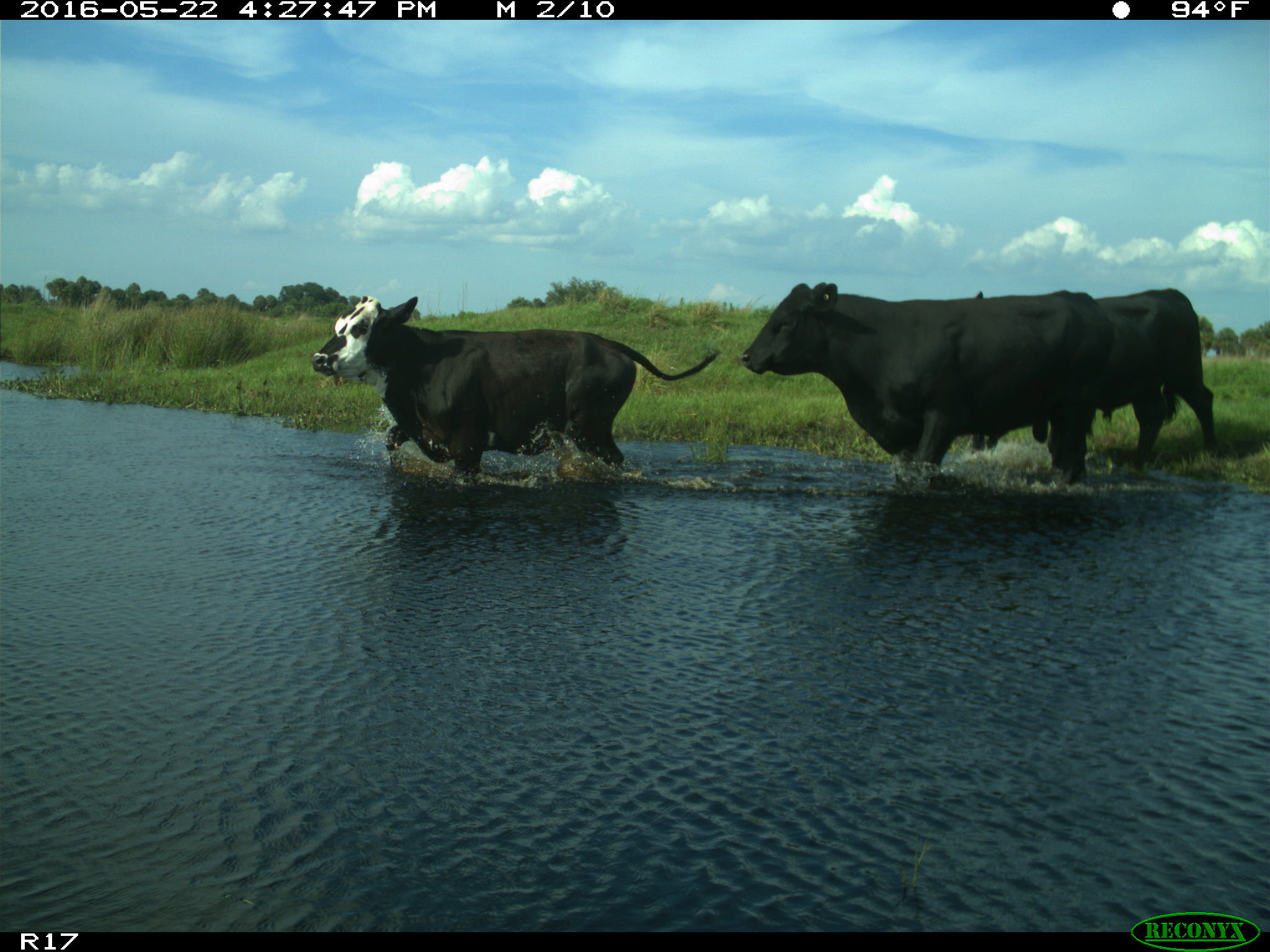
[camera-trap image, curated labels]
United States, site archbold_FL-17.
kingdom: Animalia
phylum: Chordata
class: Mammalia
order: Artiodactyla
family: Bovidae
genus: Bos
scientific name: Bos taurus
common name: domestic cow